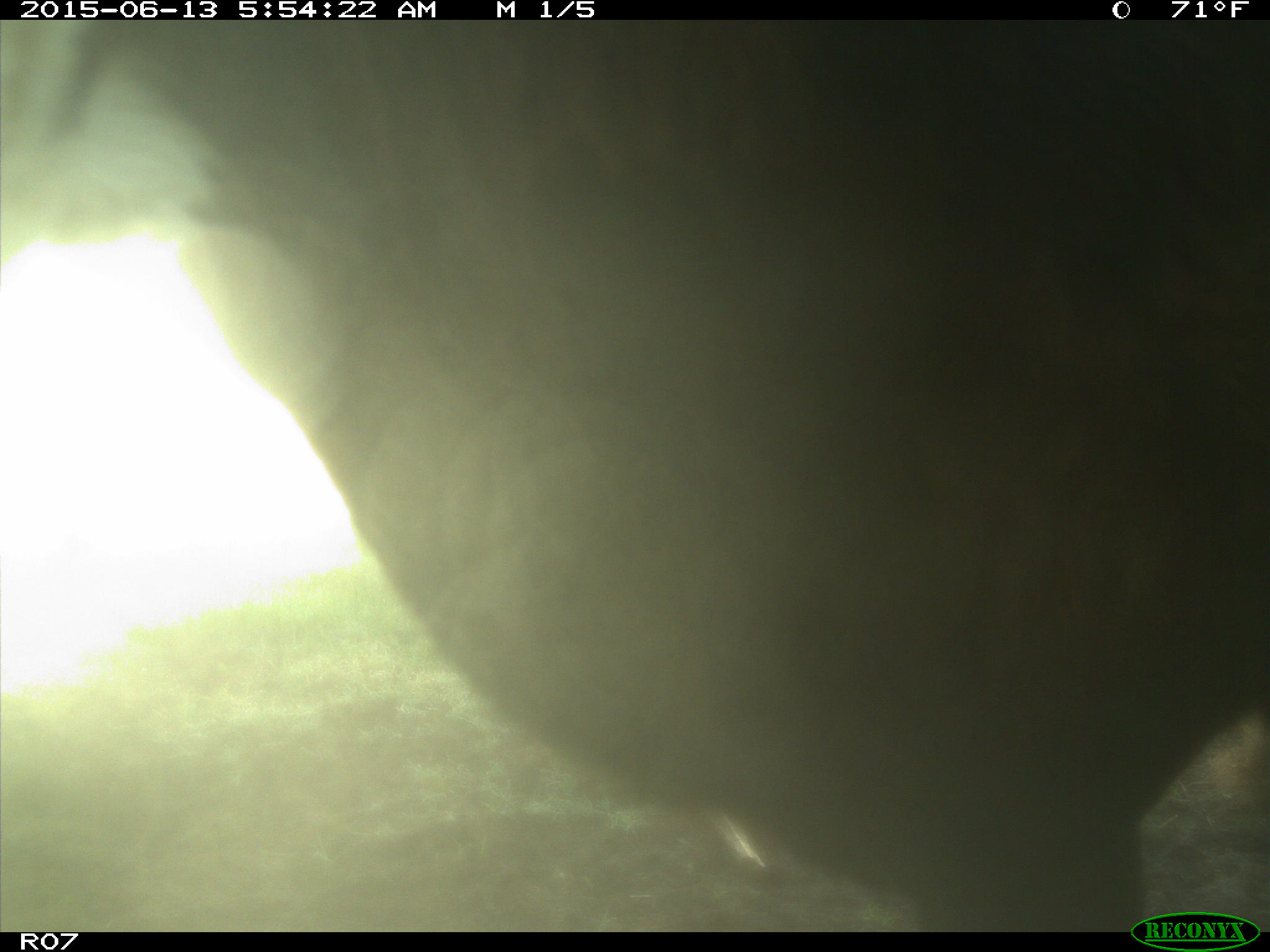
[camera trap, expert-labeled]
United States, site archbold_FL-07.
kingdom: Animalia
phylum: Chordata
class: Mammalia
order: Artiodactyla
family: Bovidae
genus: Bos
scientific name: Bos taurus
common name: domestic cow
Bos taurus (domestic cow).